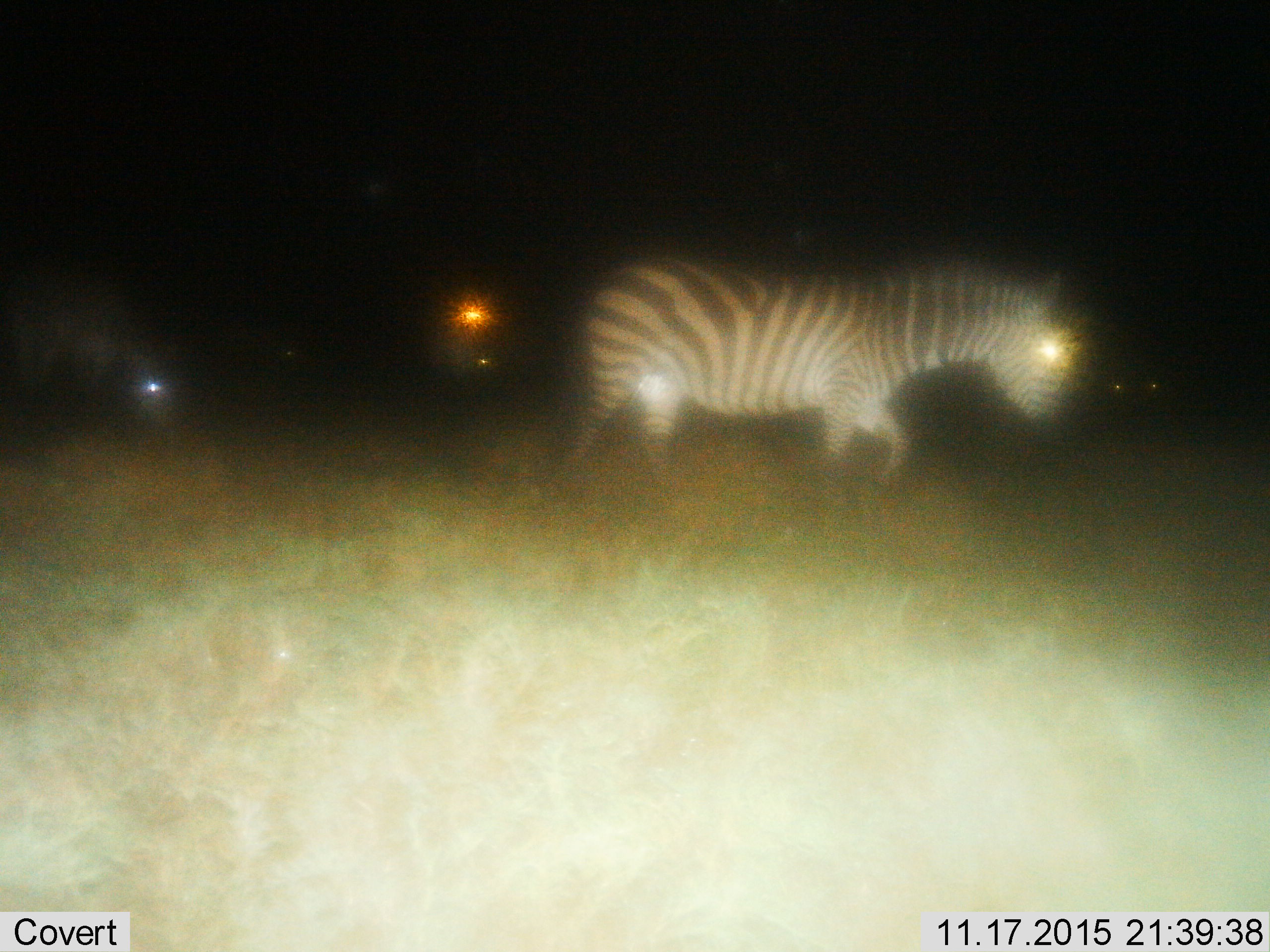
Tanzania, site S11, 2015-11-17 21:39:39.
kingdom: Animalia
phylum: Chordata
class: Mammalia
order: Perissodactyla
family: Equidae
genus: Equus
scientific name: Equus quagga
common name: plains zebra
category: zebra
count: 1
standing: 22%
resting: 0%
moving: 89%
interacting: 0%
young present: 0%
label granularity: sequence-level